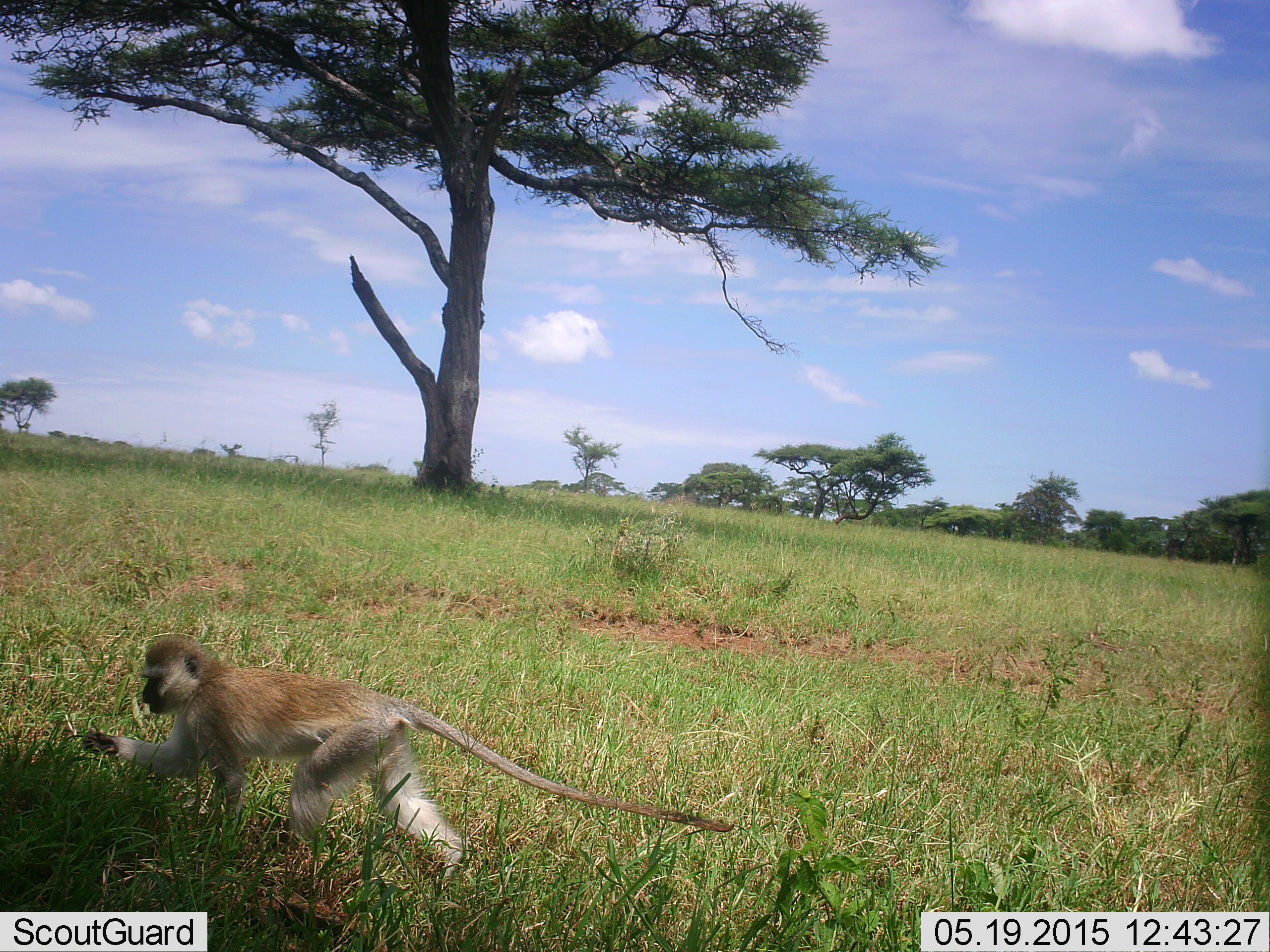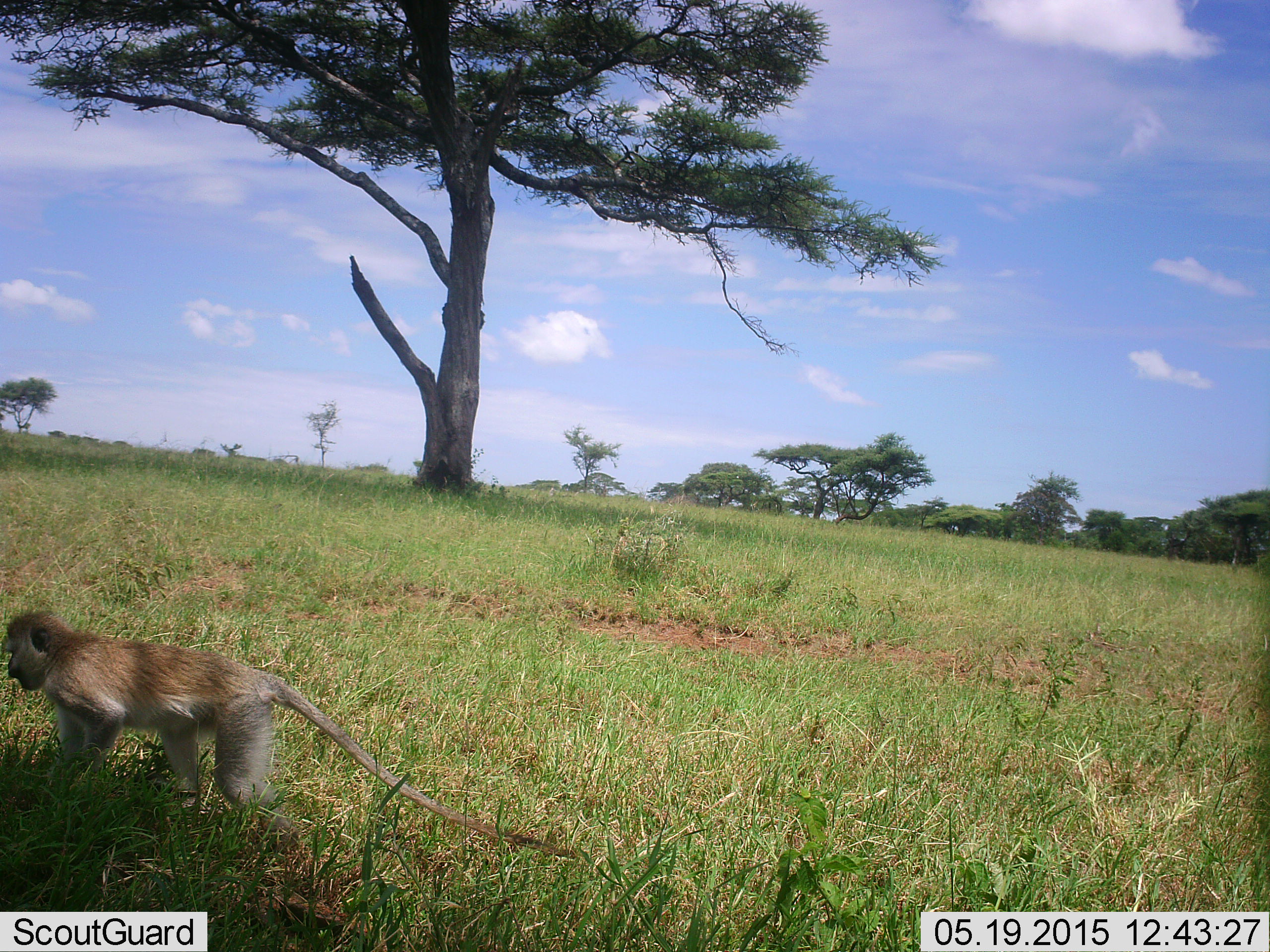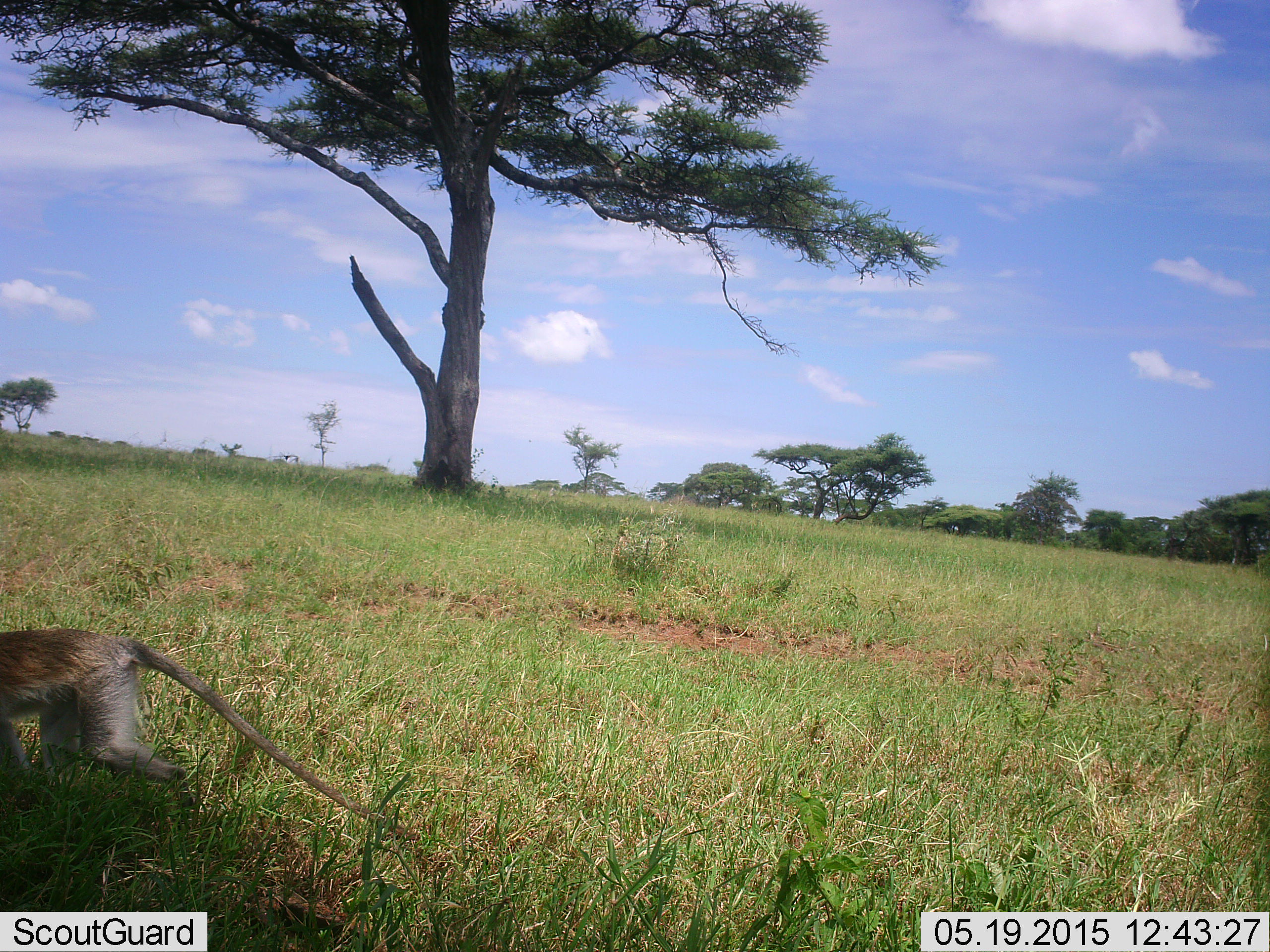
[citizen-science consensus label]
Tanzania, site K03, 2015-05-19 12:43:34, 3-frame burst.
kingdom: Animalia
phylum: Chordata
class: Mammalia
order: Primates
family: Cercopithecidae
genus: Chlorocebus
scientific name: Chlorocebus pygerythrus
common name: vervet monkey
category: monkeyvervet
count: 1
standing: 10%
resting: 0%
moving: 80%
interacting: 0%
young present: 0%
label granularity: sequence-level